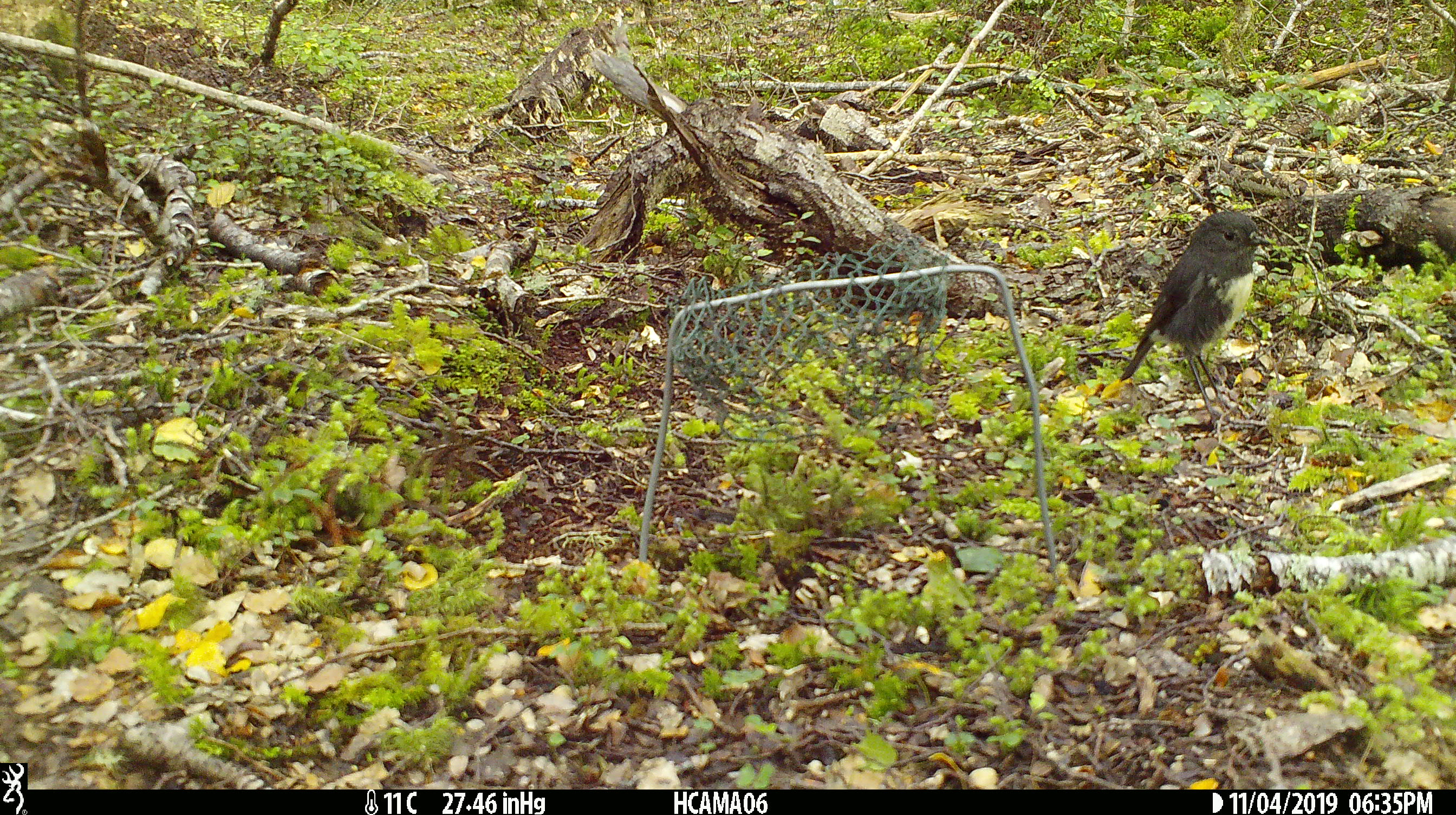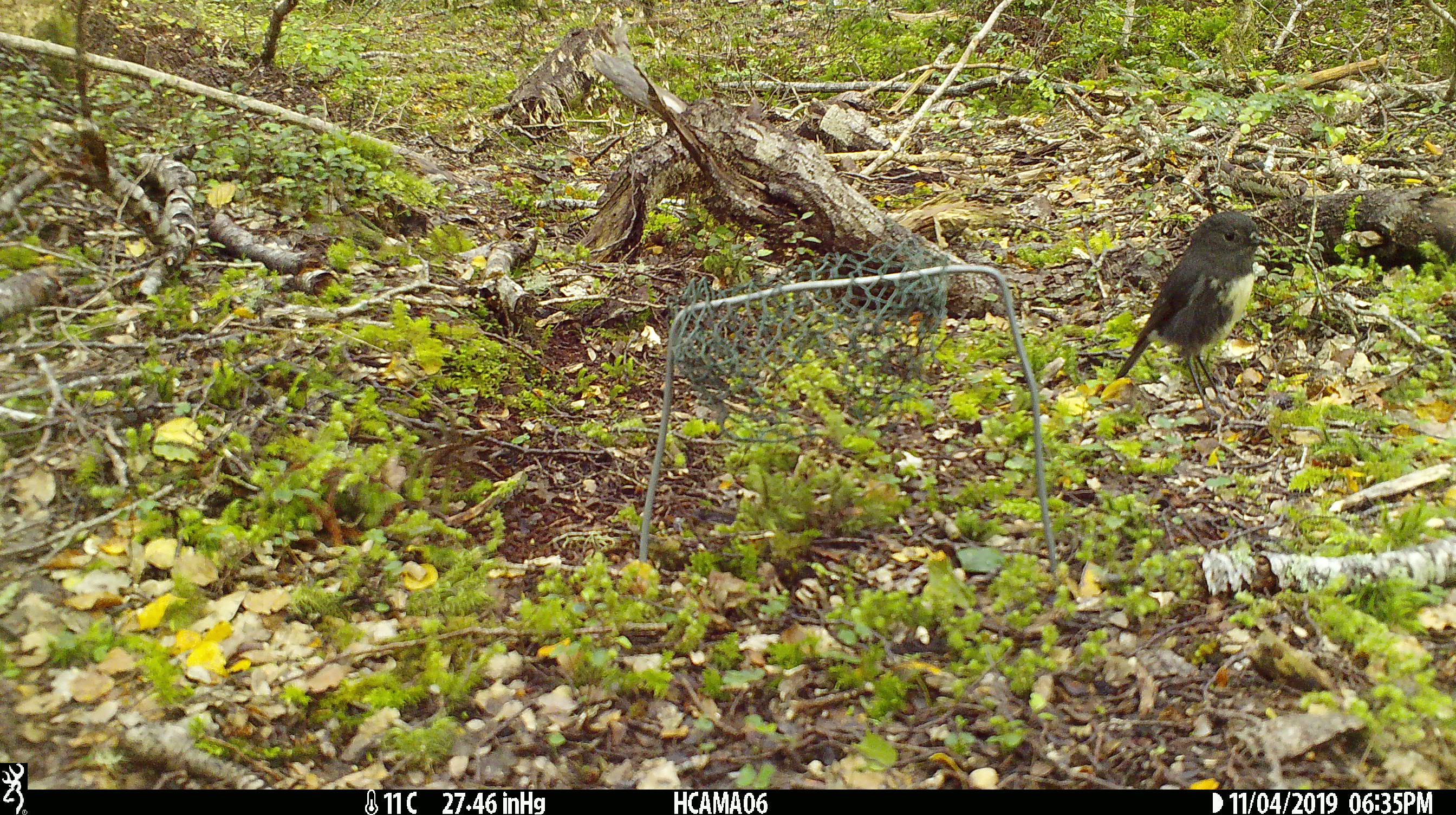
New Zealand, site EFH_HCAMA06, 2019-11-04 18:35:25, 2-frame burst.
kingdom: Animalia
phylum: Chordata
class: Aves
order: Passeriformes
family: Petroicidae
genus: Petroica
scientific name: Petroica australis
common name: new zealand robin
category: robin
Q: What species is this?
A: Robin (new zealand robin) (Petroica australis).